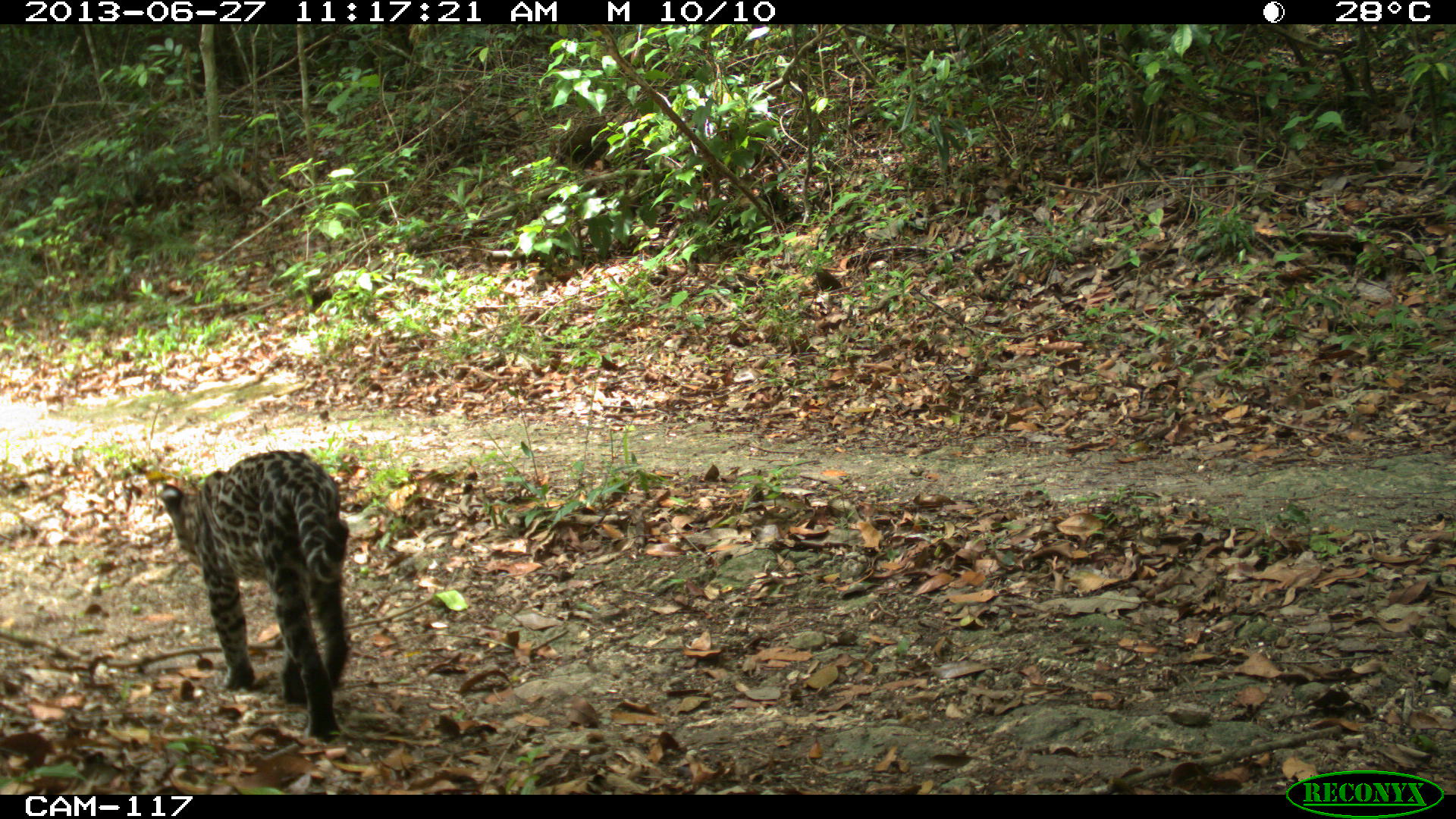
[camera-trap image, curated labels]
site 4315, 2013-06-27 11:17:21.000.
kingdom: Animalia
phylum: Chordata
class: Mammalia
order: Carnivora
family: Felidae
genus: Leopardus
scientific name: Leopardus pardalis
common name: ocelot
Leopardus pardalis (ocelot), count 1, sex female.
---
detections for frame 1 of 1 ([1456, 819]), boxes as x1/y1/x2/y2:
leopardus pardalis: 154/446/352/743